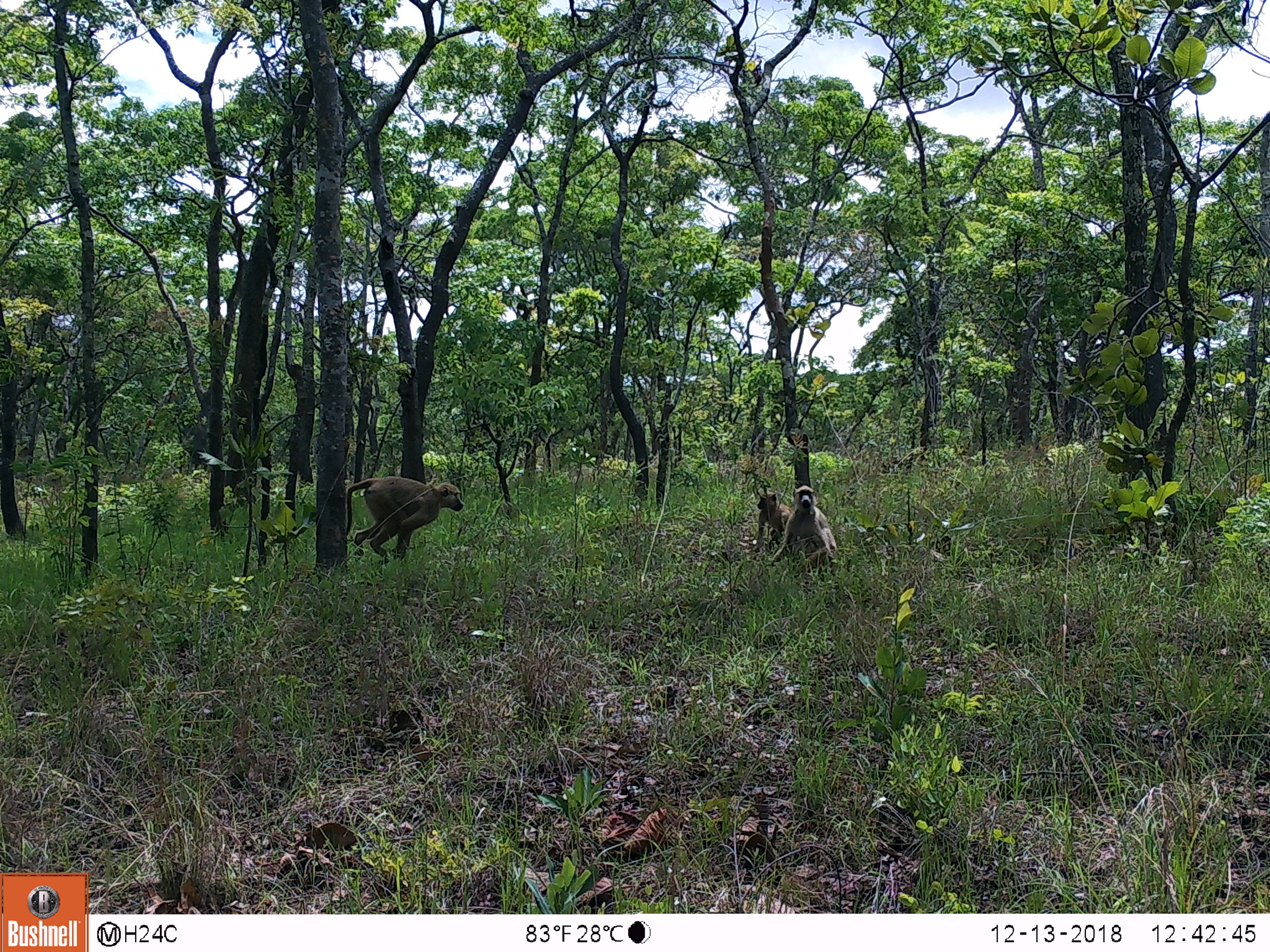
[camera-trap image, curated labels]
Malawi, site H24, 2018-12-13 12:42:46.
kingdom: Animalia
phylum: Chordata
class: Mammalia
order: Primates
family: Cercopithecidae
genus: Papio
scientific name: Papio cynocephalus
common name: yellow baboon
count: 3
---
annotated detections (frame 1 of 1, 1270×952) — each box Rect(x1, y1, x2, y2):
yellow baboon: Rect(341, 473, 467, 567); Rect(782, 479, 835, 570); Rect(742, 489, 782, 550)